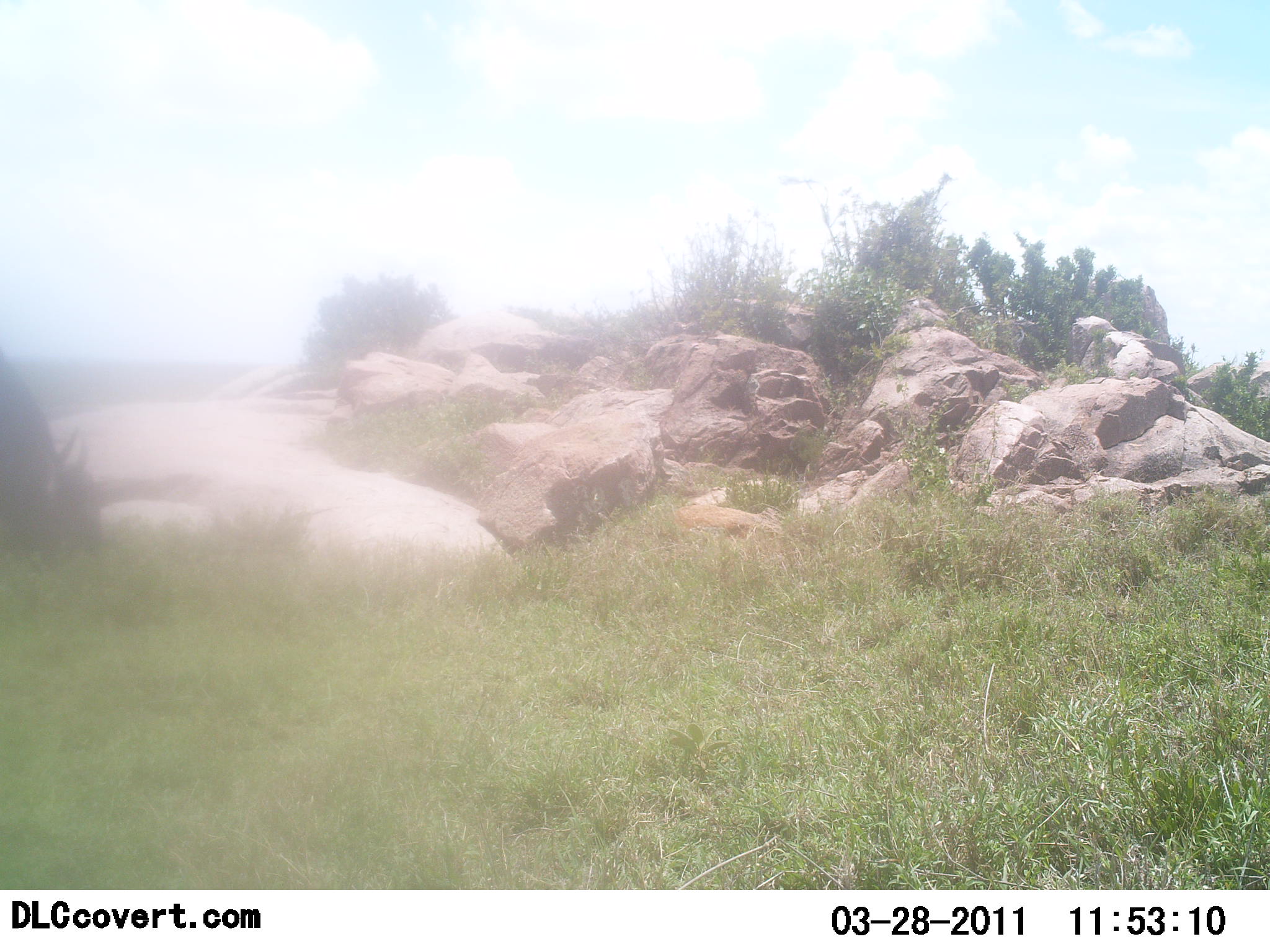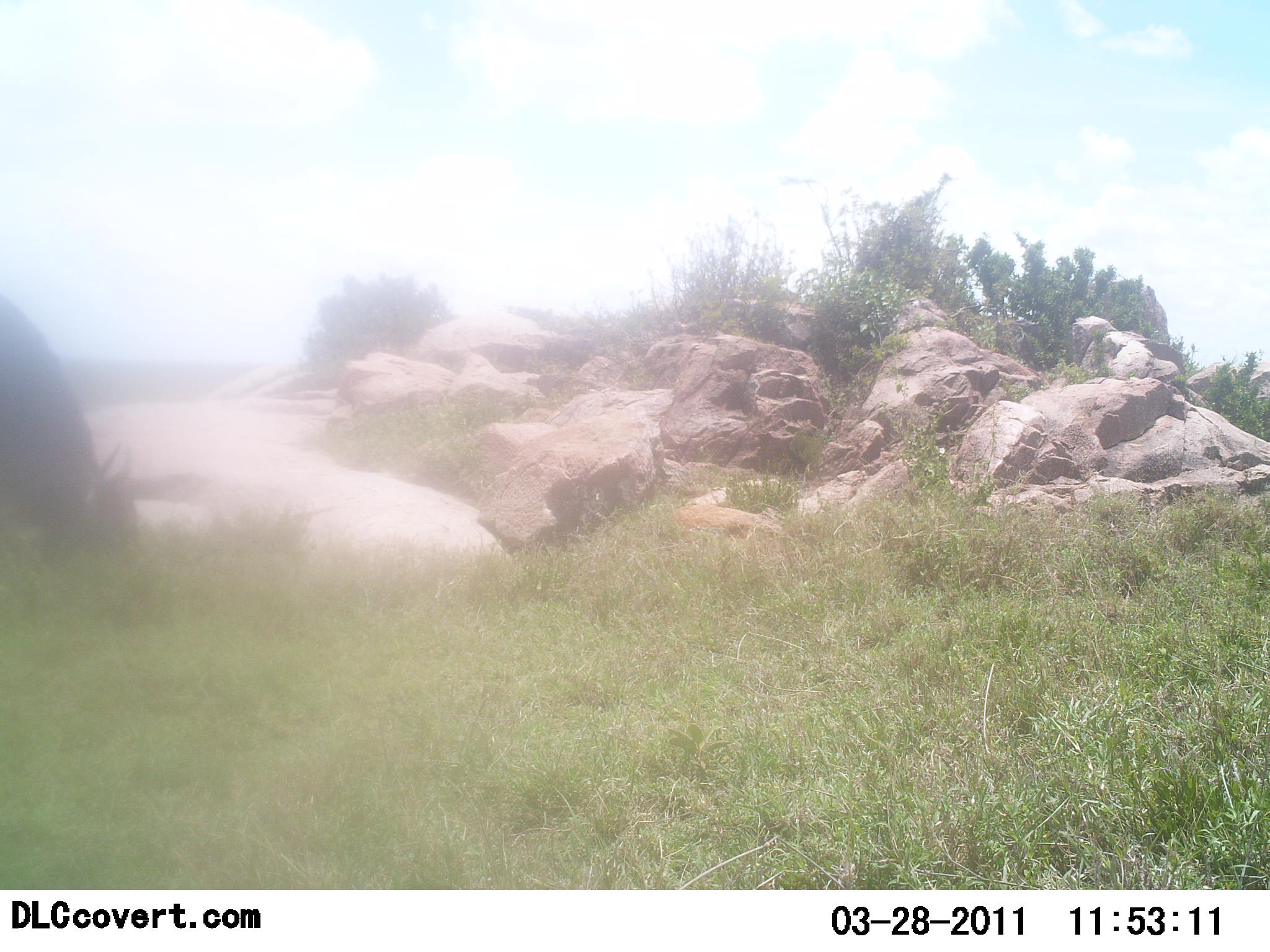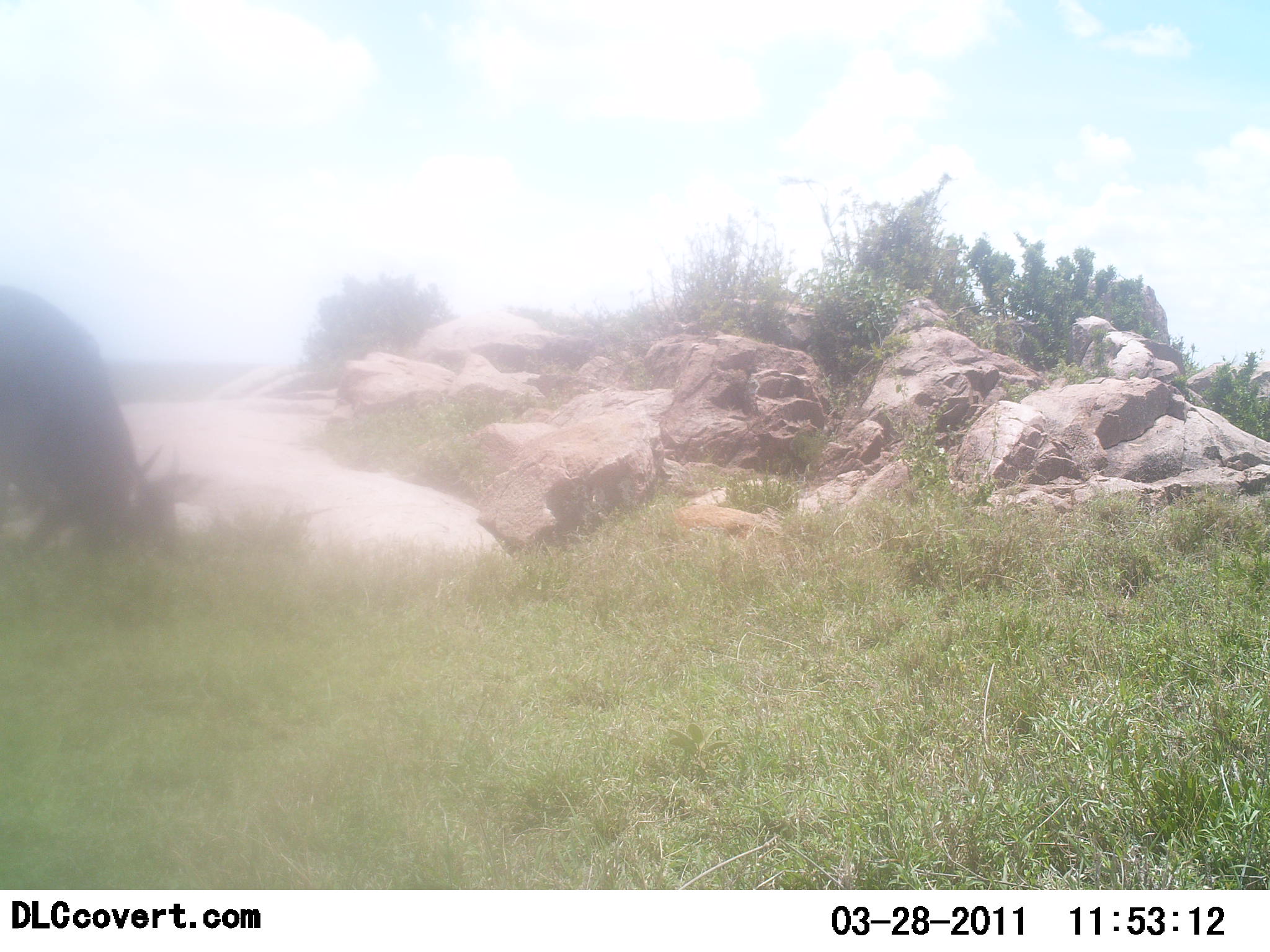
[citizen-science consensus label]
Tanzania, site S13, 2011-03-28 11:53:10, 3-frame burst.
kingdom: Animalia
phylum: Chordata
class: Mammalia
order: Artiodactyla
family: Bovidae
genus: Connochaetes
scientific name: Connochaetes taurinus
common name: blue wildebeest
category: wildebeest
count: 1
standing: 17%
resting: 0%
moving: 50%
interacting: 0%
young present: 0%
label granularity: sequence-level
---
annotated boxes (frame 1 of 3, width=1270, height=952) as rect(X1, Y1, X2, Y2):
animal: rect(0, 351, 105, 563)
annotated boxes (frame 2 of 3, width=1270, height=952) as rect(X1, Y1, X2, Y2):
animal: rect(0, 291, 136, 558)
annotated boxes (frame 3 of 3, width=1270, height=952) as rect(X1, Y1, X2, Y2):
animal: rect(1, 283, 178, 571)